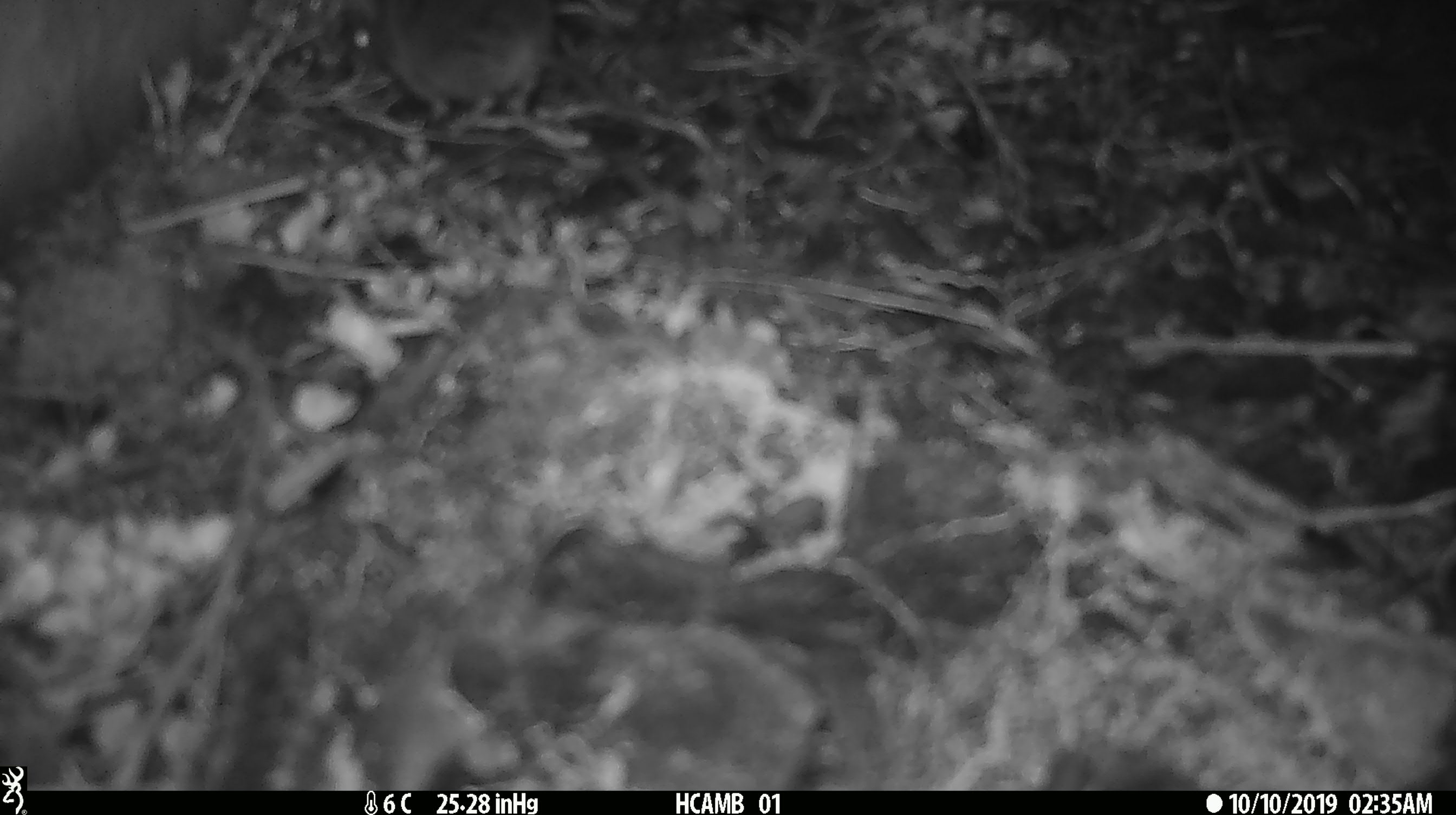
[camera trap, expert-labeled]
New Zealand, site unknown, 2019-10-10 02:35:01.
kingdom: Animalia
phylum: Chordata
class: Mammalia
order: Rodentia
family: Muridae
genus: Mus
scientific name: Mus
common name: mouse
Mouse (Mus).